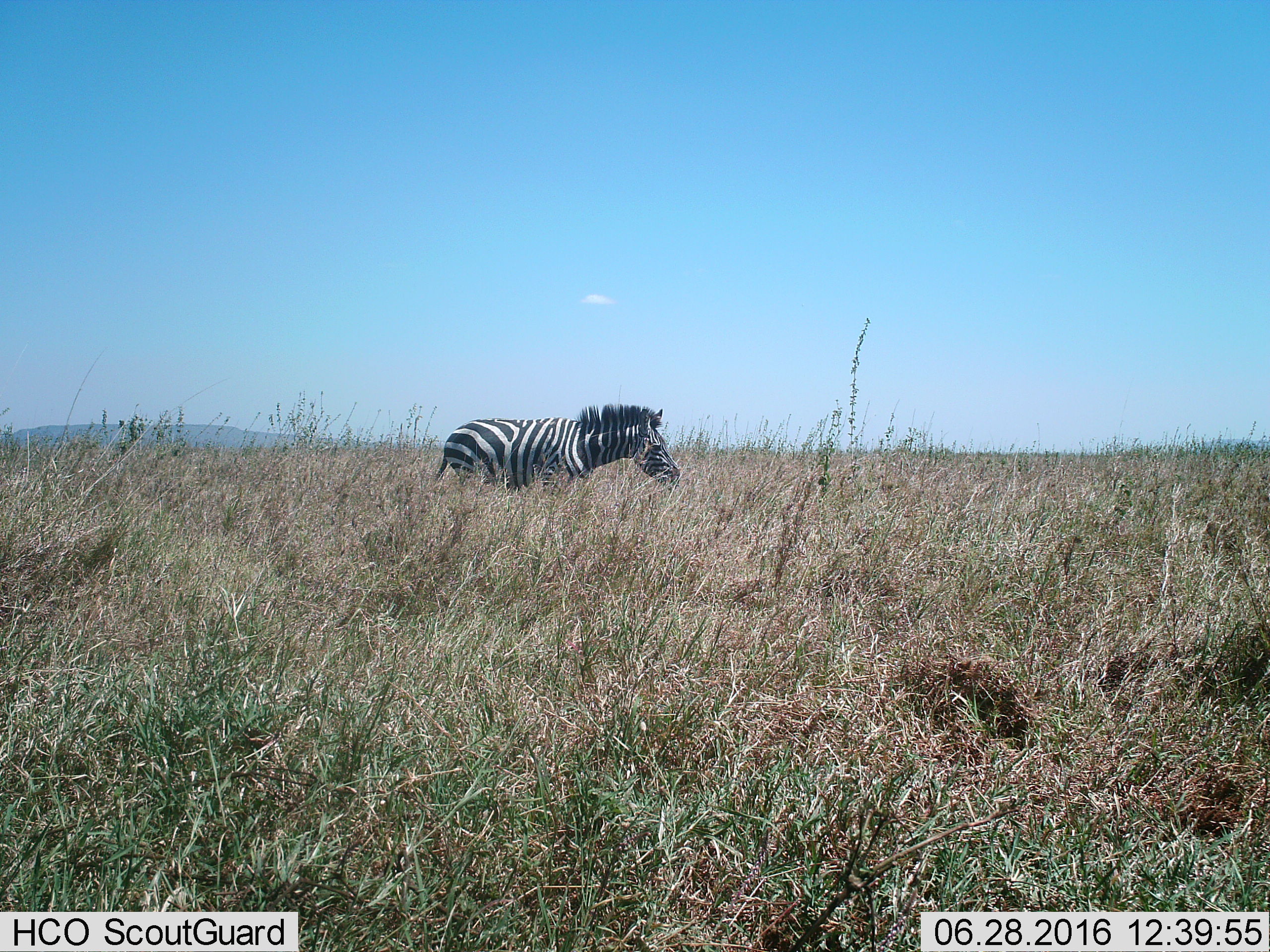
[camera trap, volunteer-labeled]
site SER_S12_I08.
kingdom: Animalia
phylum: Chordata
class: Mammalia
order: Perissodactyla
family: Equidae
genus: Equus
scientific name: Equus quagga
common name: plains zebra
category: zebraplains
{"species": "zebraplains (plains zebra) (Equus quagga)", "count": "1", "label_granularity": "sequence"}